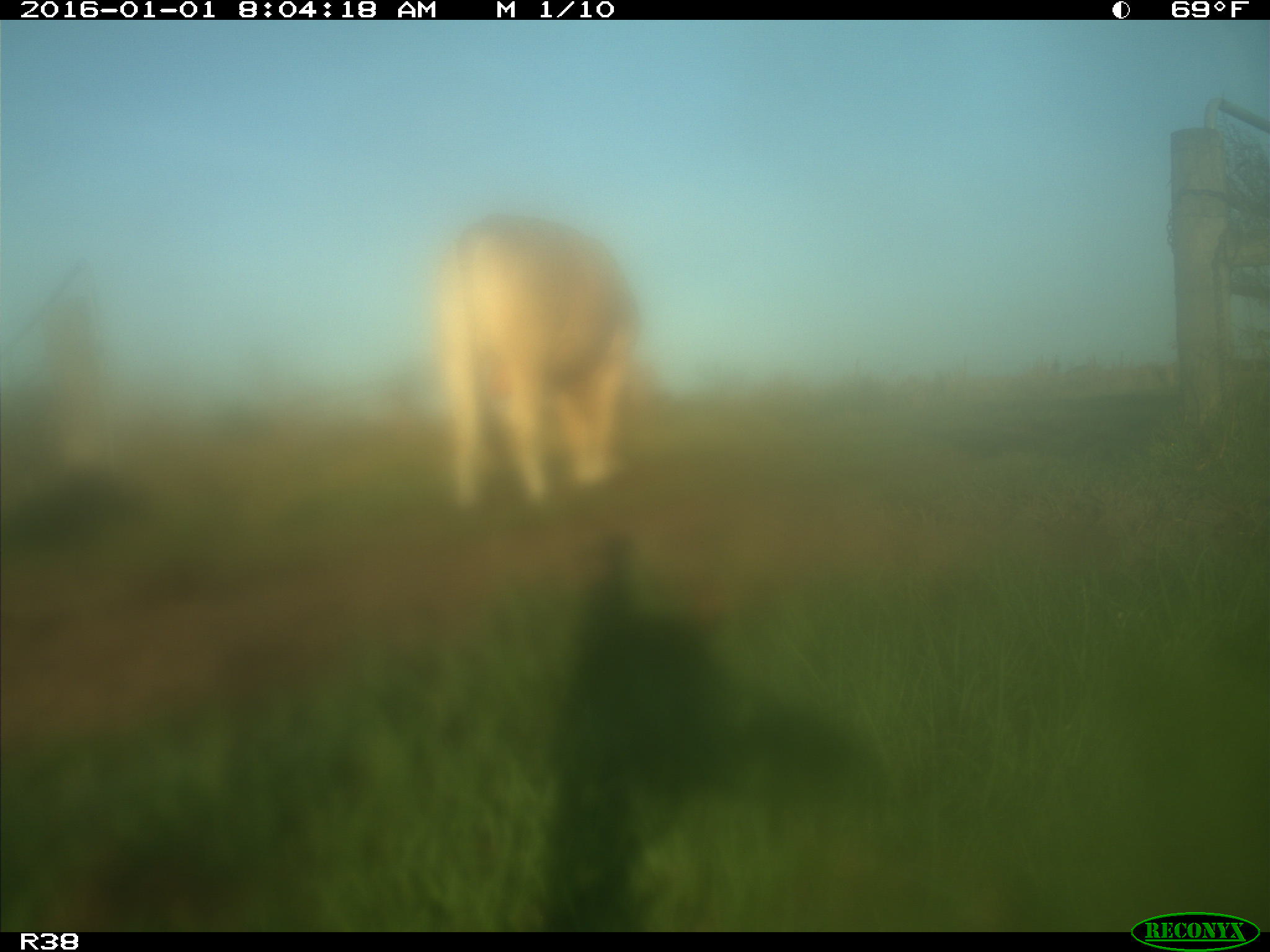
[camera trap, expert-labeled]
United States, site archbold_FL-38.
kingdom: Animalia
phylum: Chordata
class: Mammalia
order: Artiodactyla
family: Bovidae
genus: Bos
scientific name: Bos taurus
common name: domestic cow